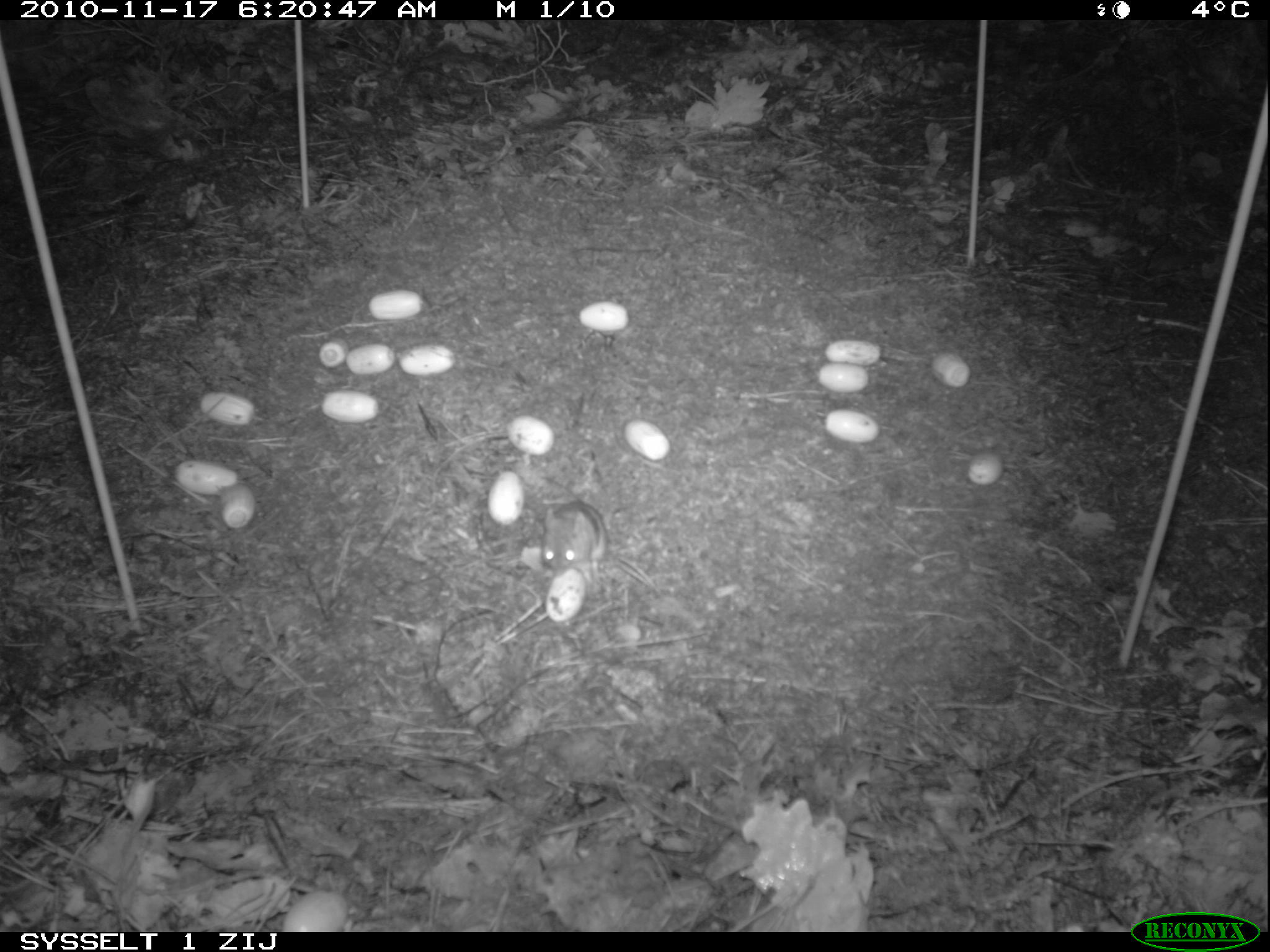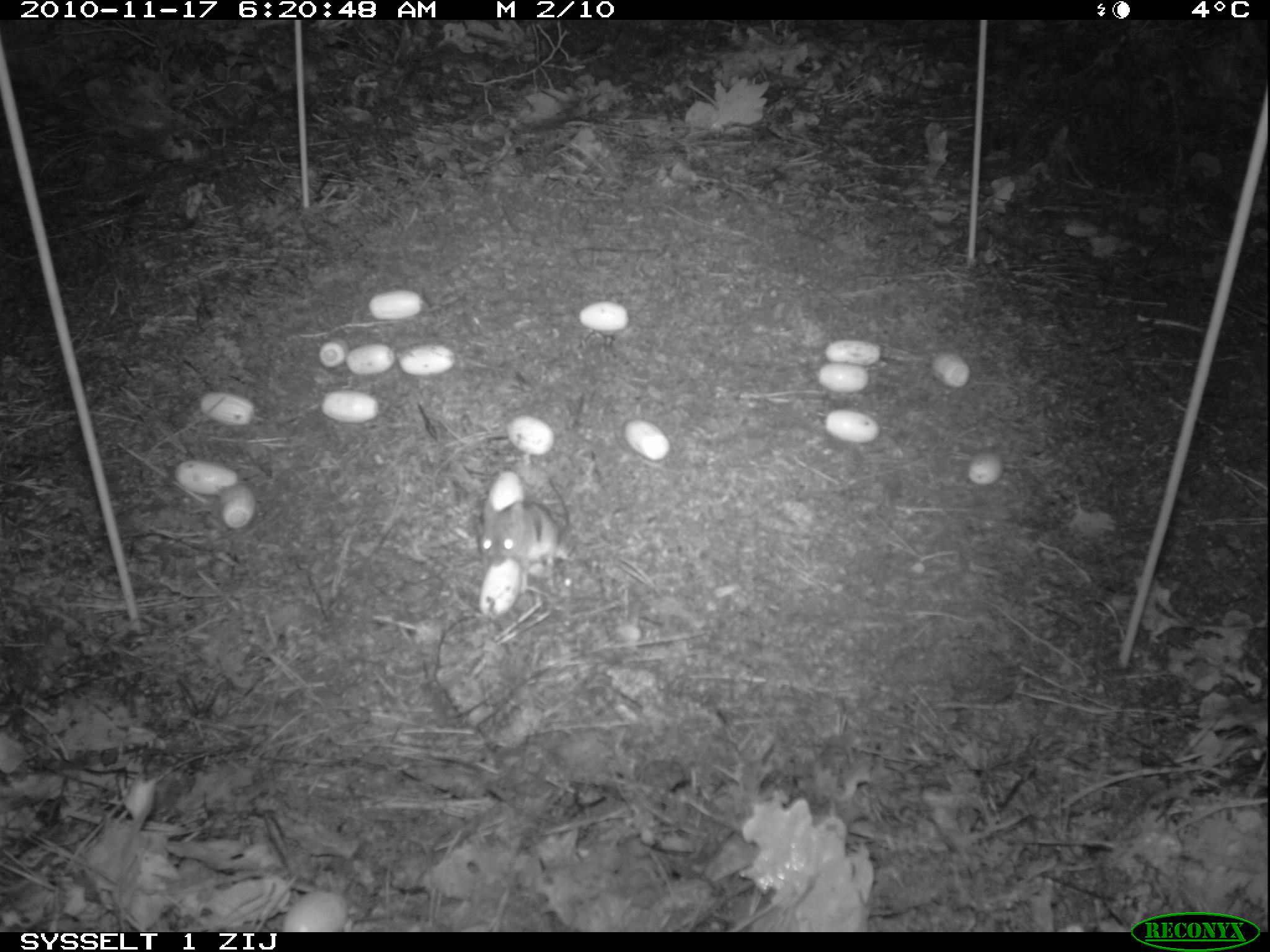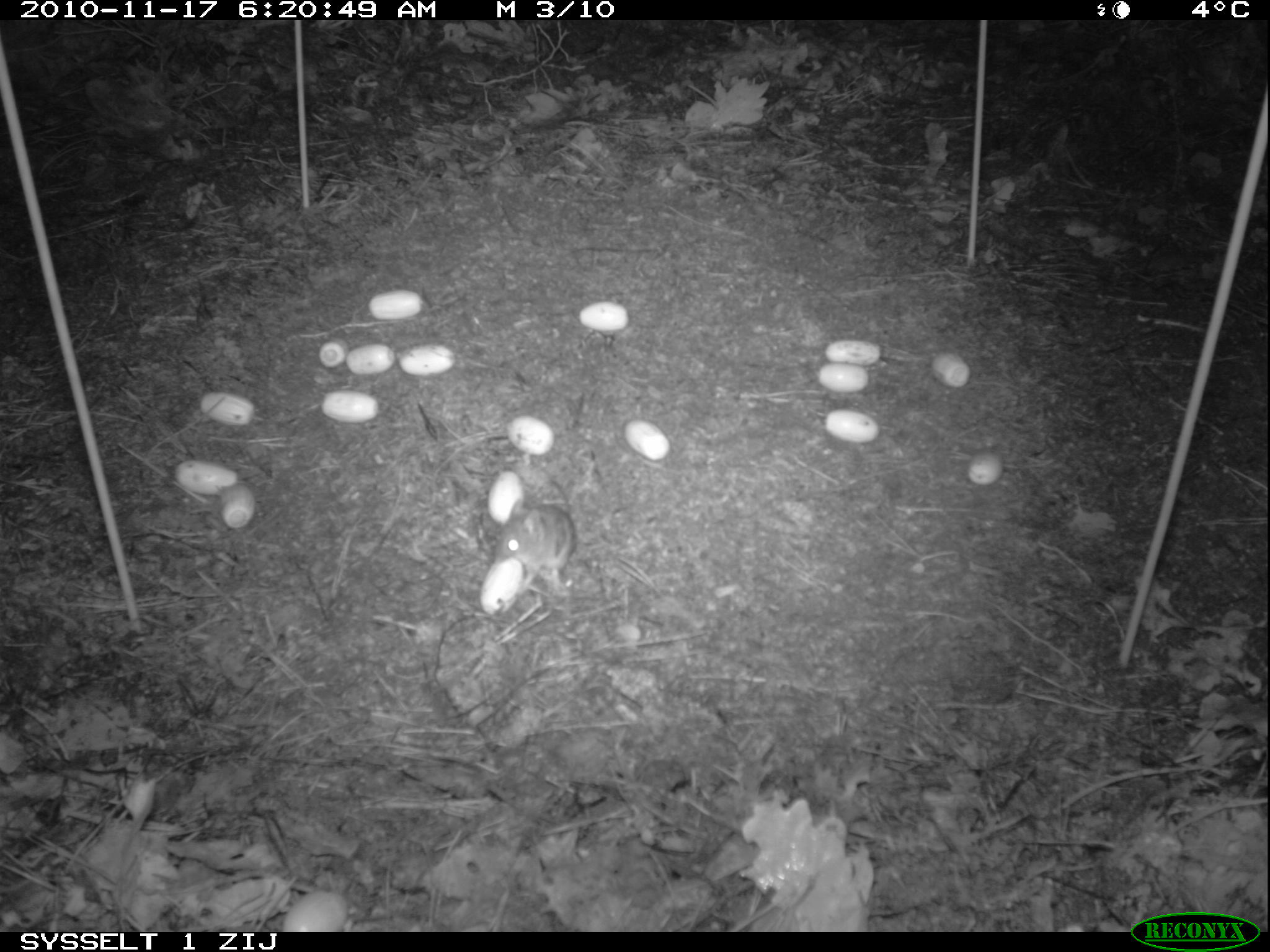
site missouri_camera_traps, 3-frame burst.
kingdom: Animalia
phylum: Chordata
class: Mammalia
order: Rodentia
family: Muridae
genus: Apodemus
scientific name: Apodemus sylvaticus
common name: wood mouse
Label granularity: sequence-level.